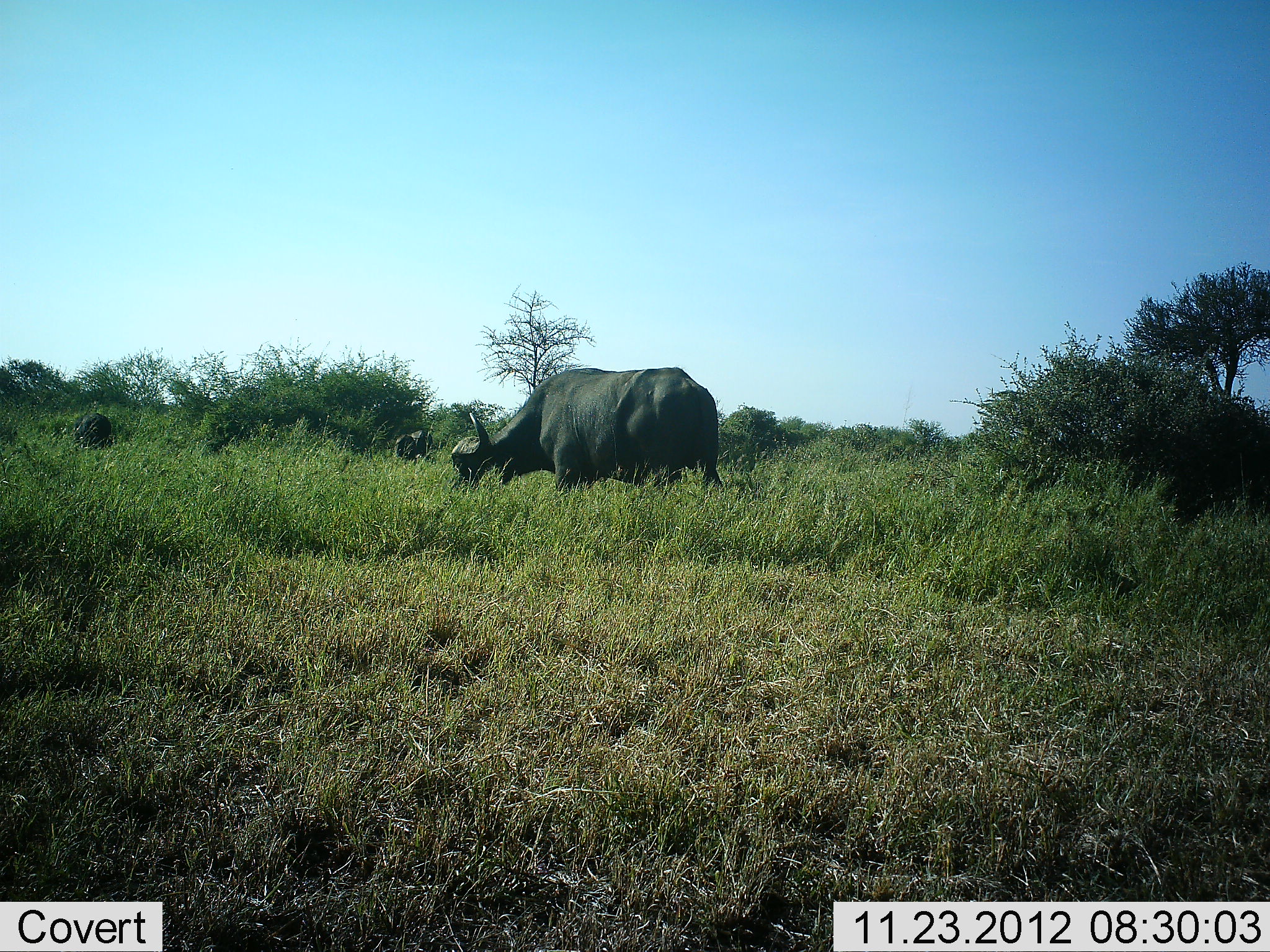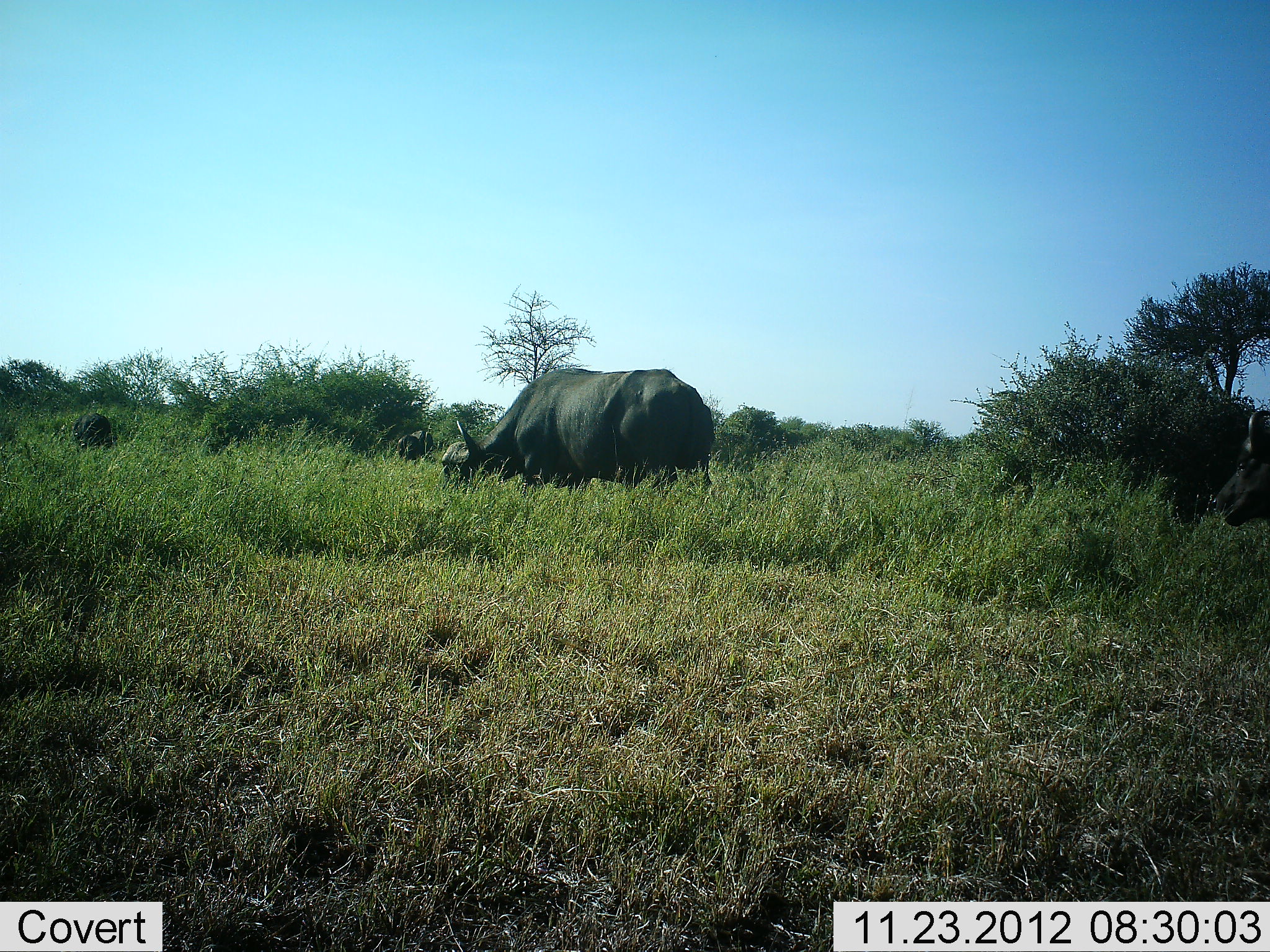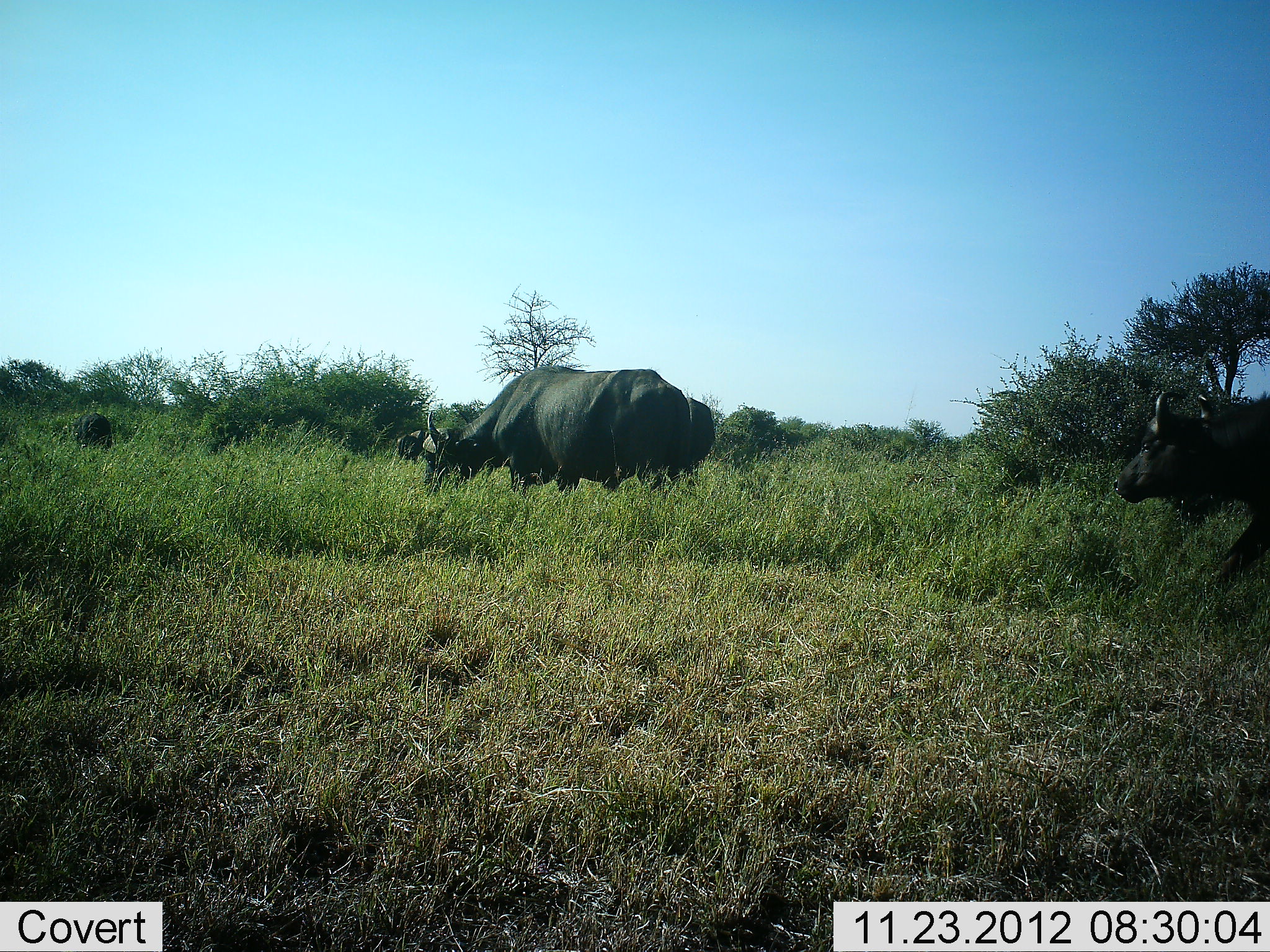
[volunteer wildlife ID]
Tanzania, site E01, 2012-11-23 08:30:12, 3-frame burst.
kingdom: Animalia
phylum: Chordata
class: Mammalia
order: Artiodactyla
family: Bovidae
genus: Syncerus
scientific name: Syncerus caffer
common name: cape buffalo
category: buffalo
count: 4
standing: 17%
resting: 0%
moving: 75%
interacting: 4%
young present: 0%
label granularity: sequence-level